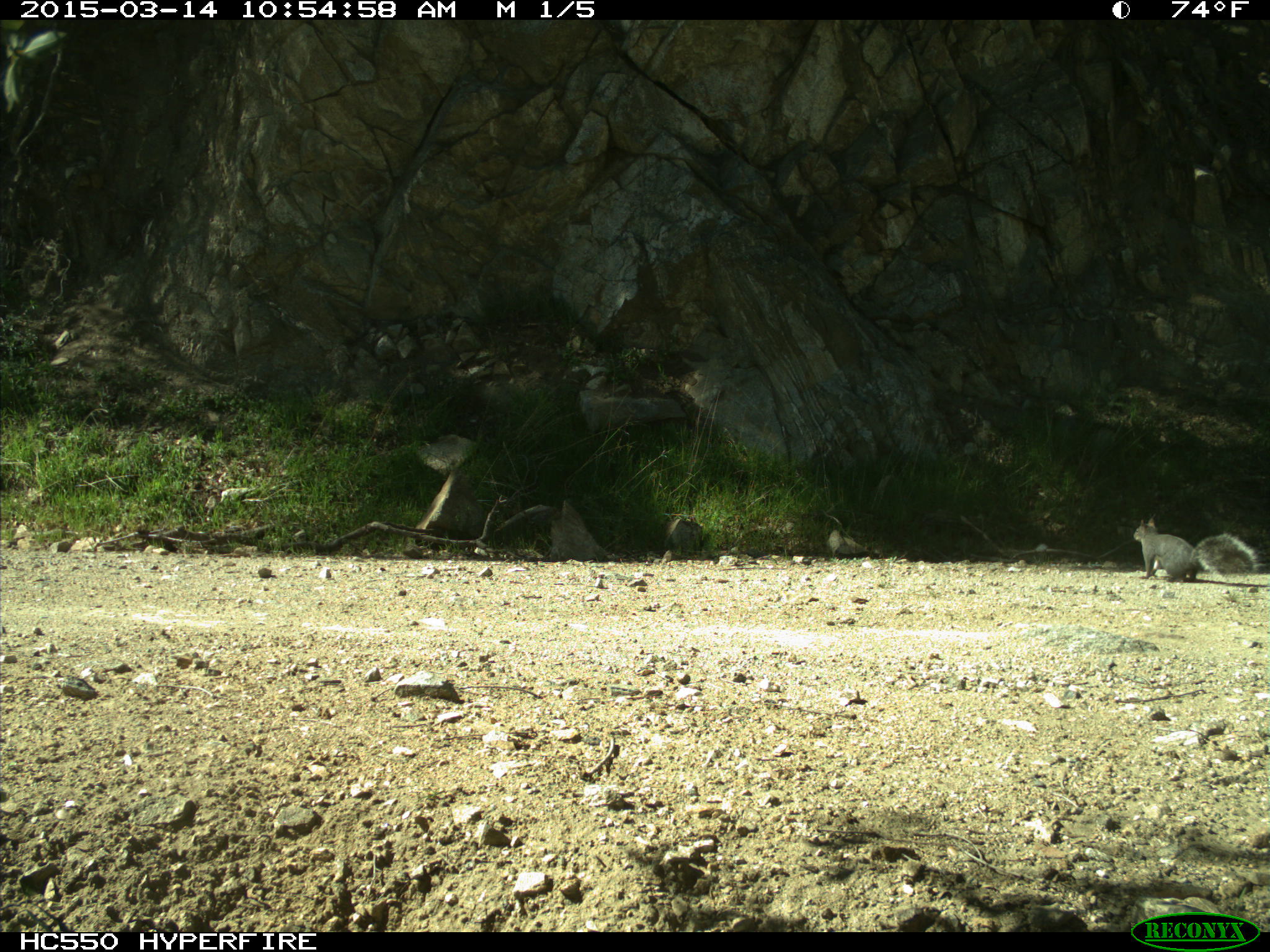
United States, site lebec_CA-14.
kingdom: Animalia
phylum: Chordata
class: Mammalia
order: Rodentia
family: Sciuridae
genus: Sciurus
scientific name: Sciurus carolinensis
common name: eastern gray squirrel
Sciurus carolinensis (eastern gray squirrel).